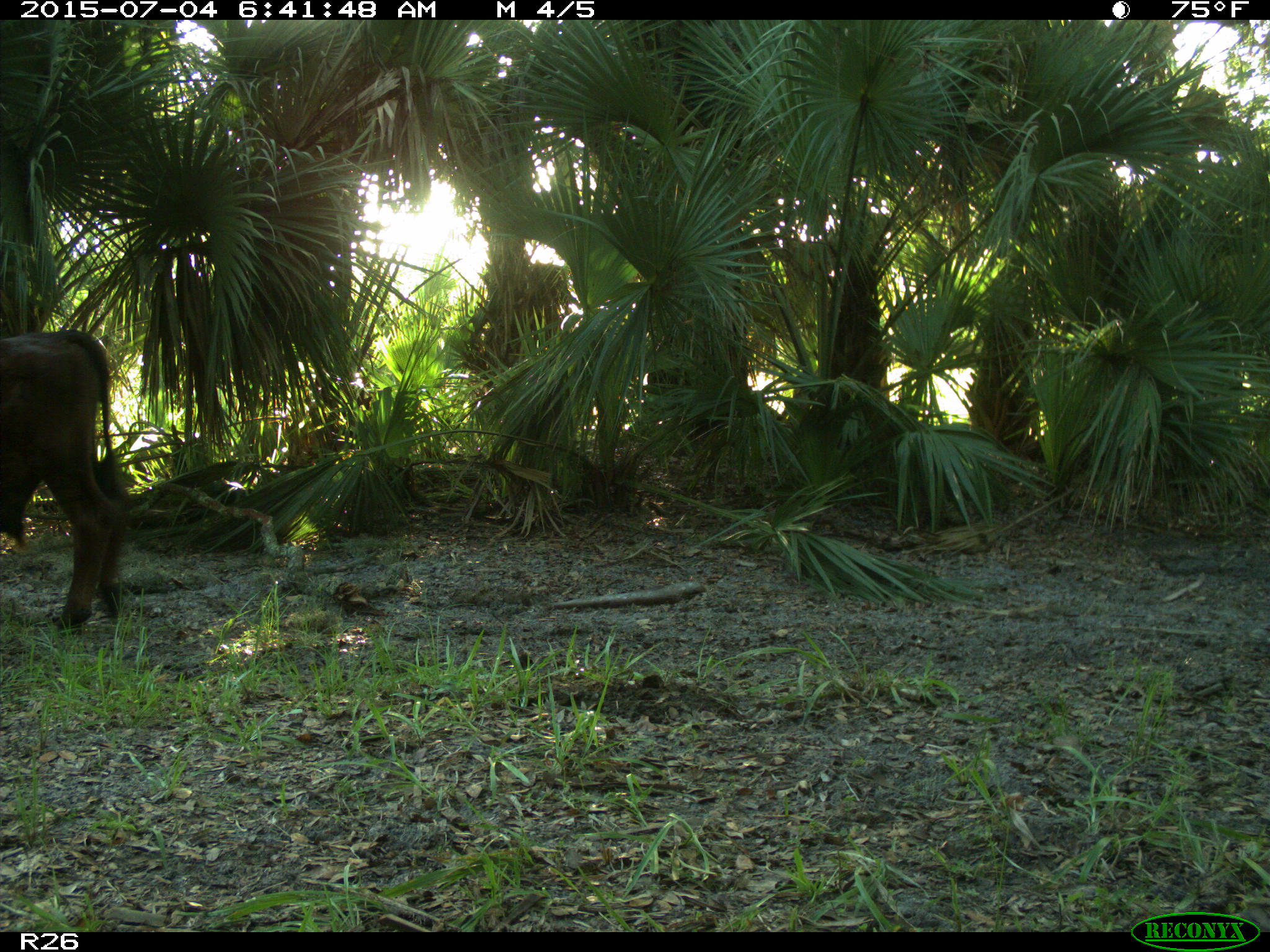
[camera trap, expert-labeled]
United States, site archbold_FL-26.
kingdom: Animalia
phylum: Chordata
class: Mammalia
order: Artiodactyla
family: Bovidae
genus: Bos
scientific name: Bos taurus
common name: domestic cow